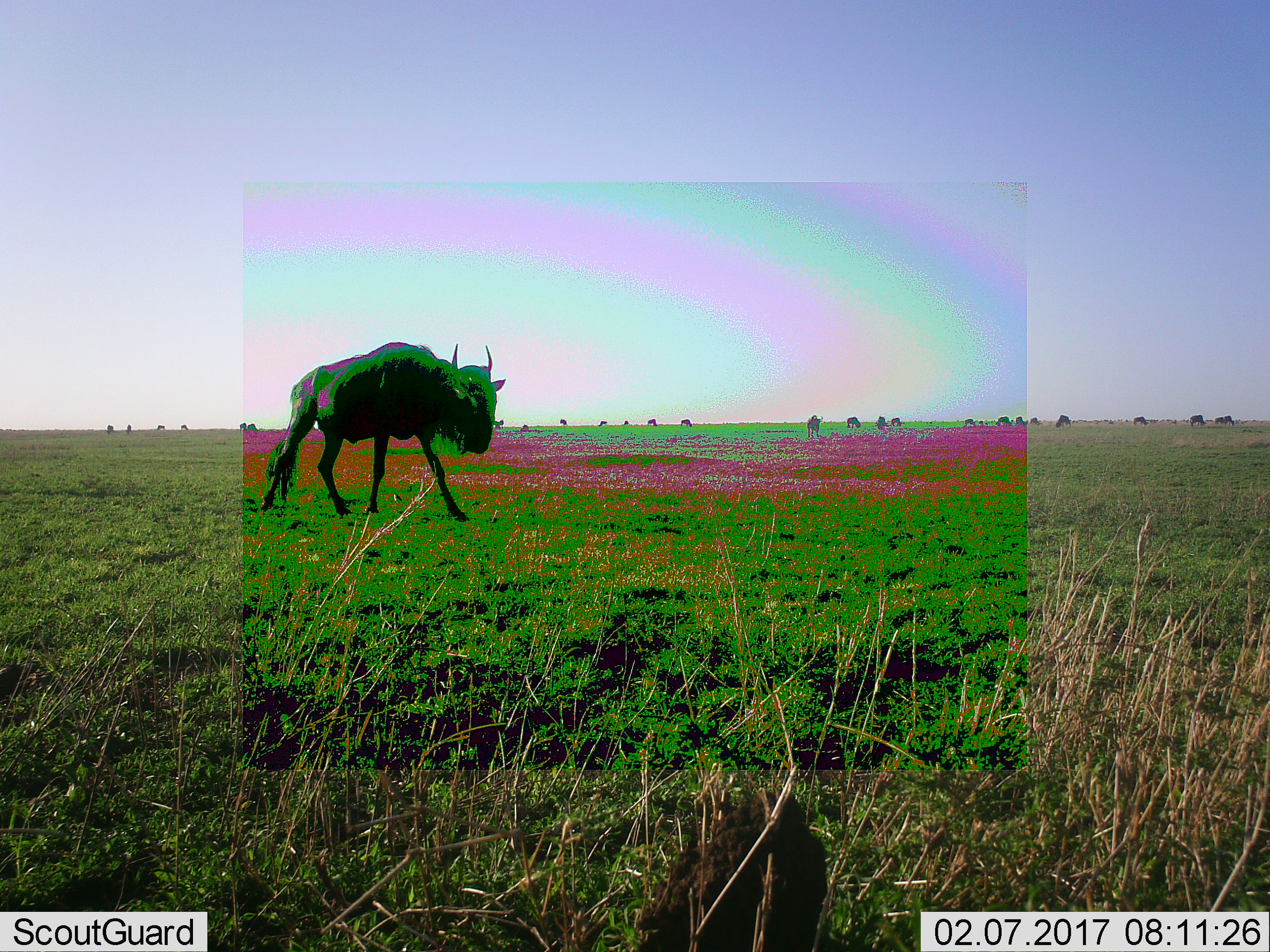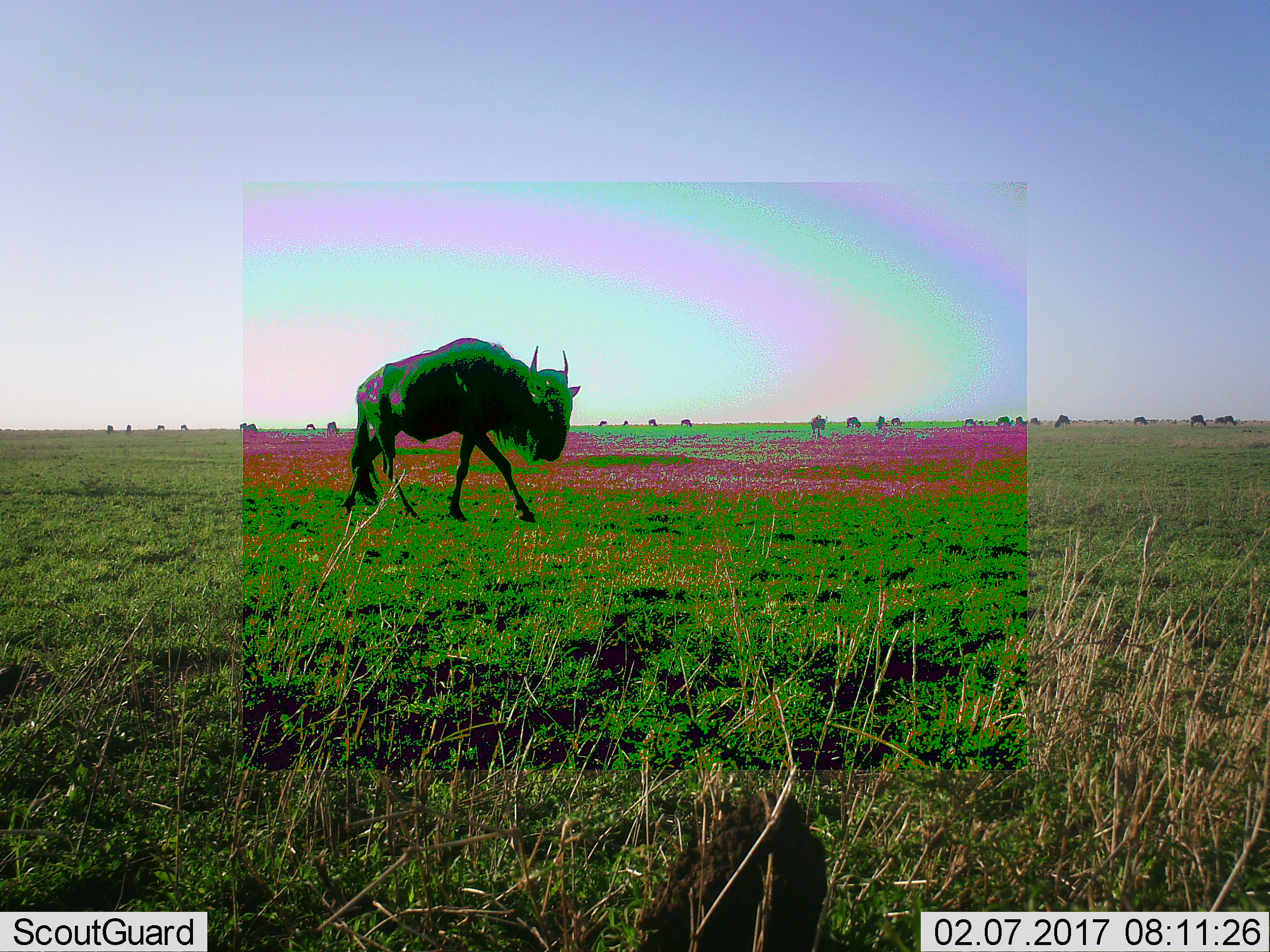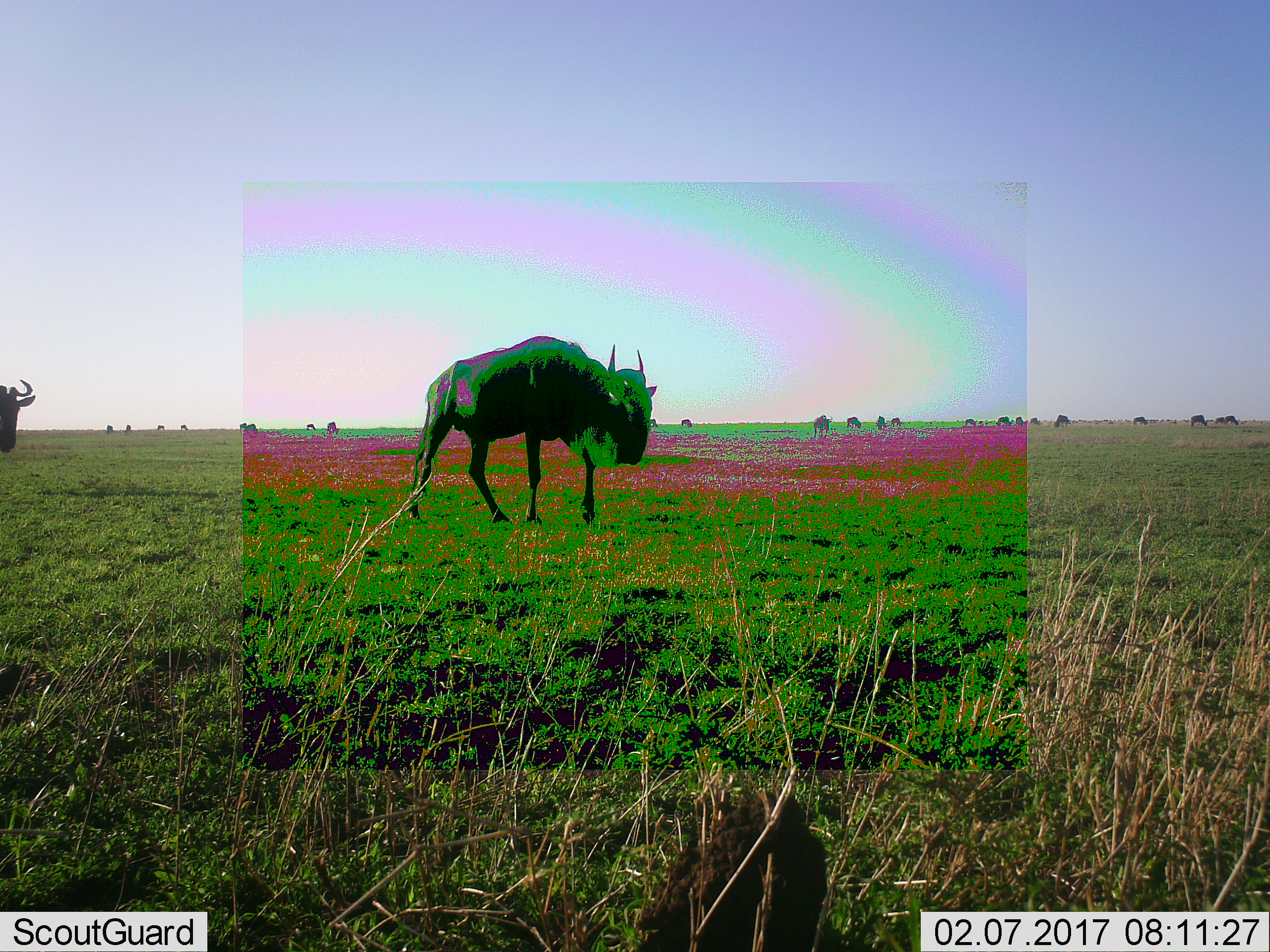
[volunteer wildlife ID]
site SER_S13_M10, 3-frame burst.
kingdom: Animalia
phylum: Chordata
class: Mammalia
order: Artiodactyla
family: Bovidae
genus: Connochaetes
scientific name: Connochaetes taurinus taurinus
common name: blue wildebeest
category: wildebeestblue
Wildebeestblue (blue wildebeest) (Connochaetes taurinus taurinus), count 11-50. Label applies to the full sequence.